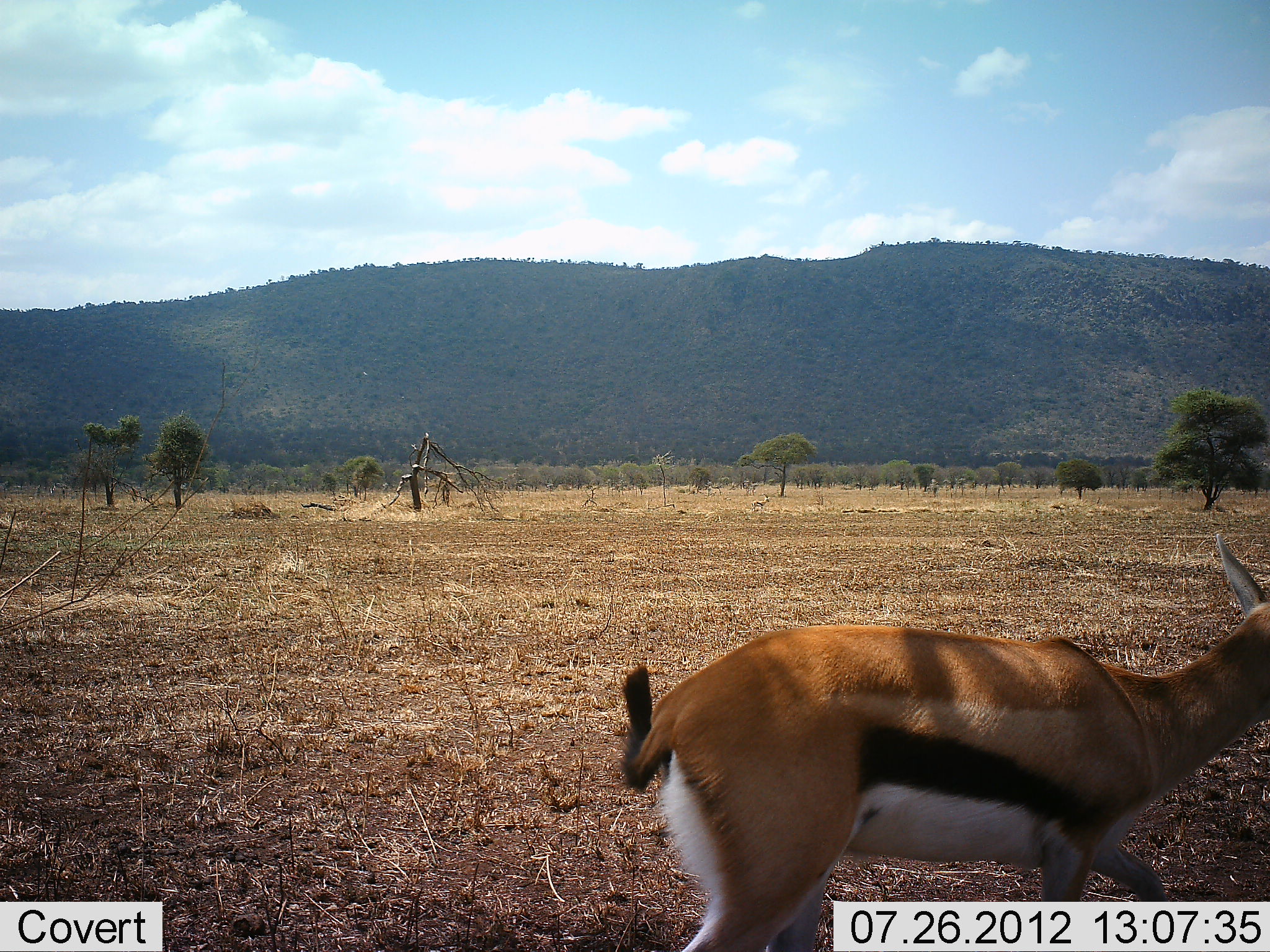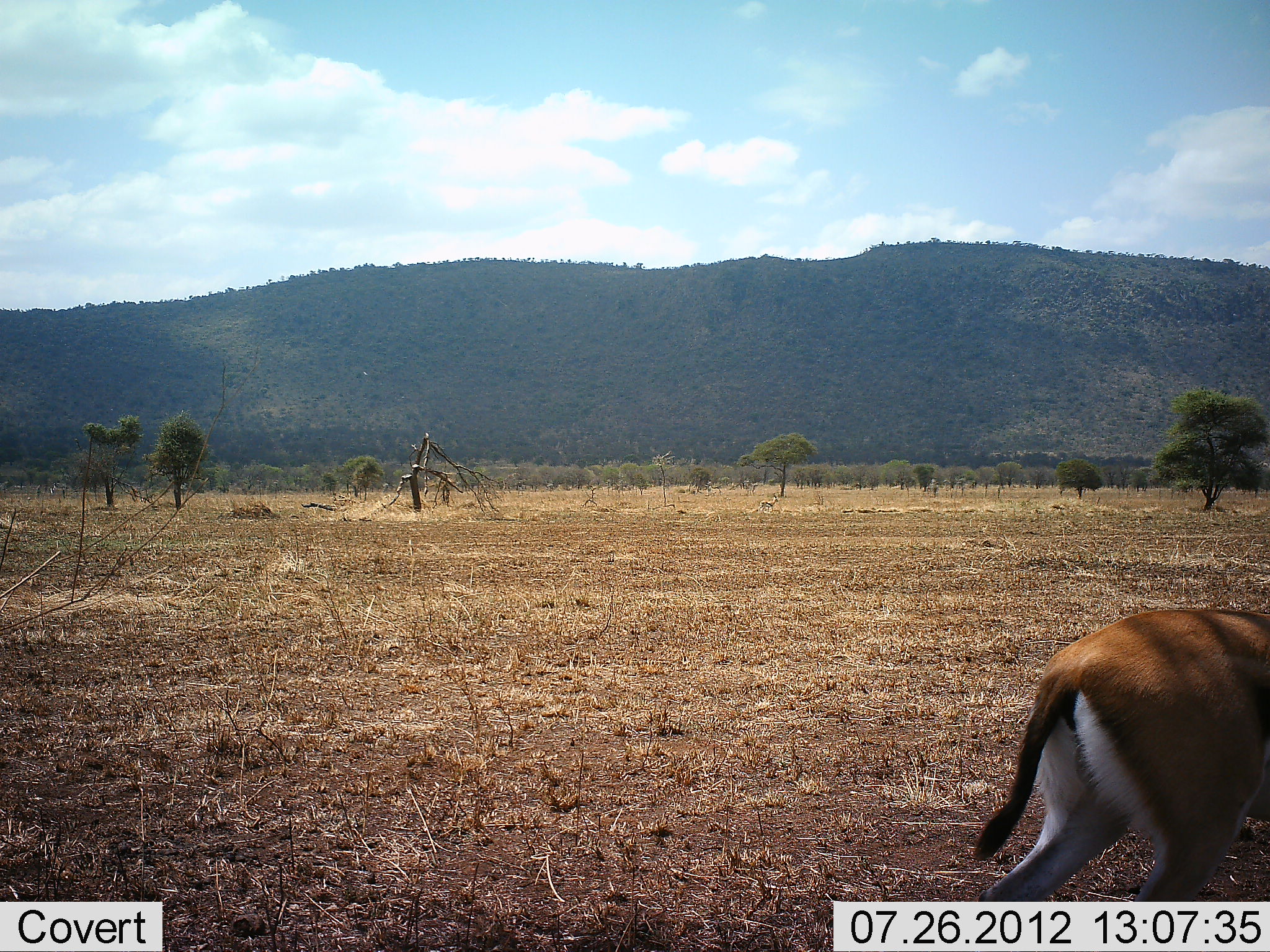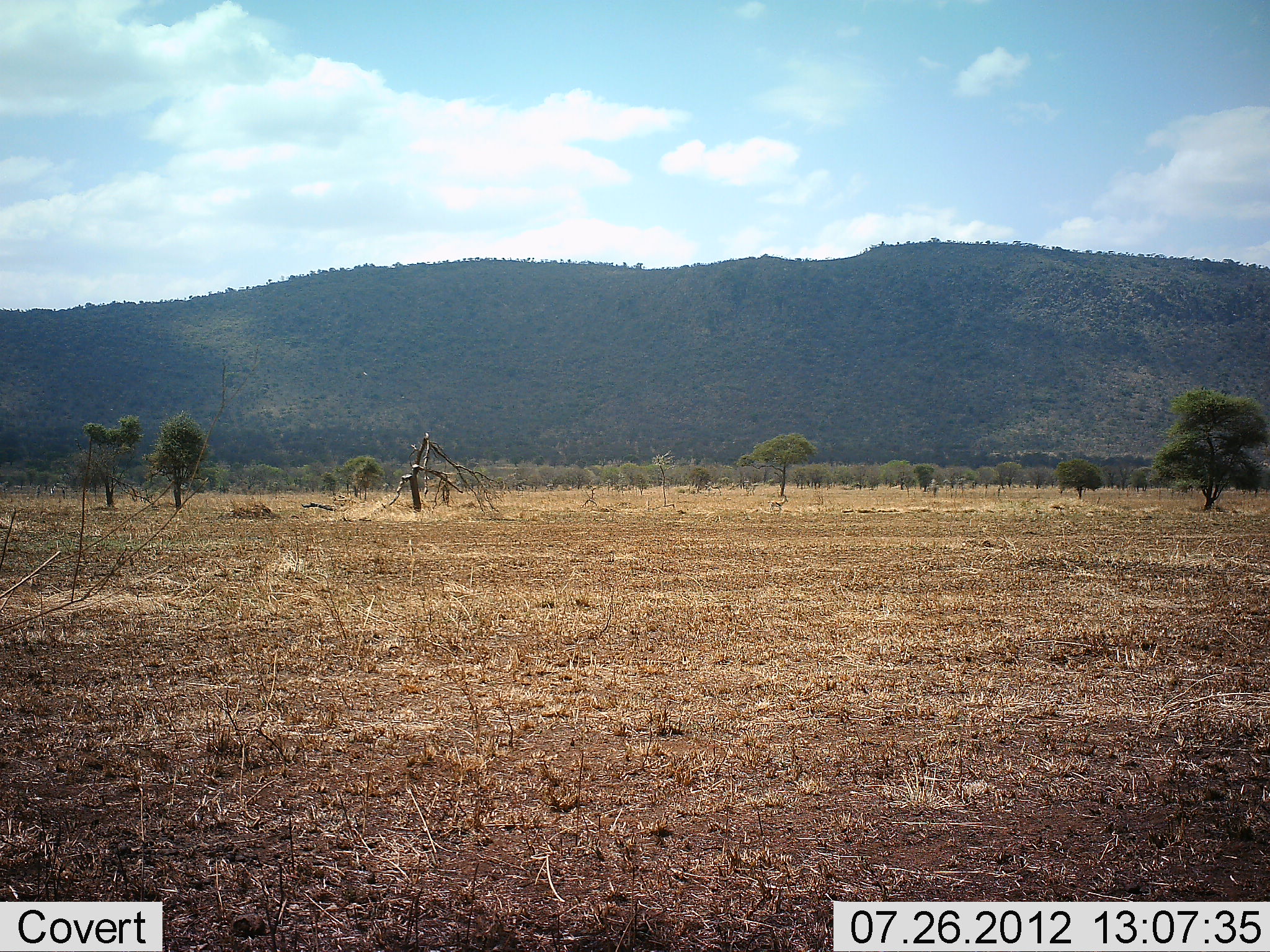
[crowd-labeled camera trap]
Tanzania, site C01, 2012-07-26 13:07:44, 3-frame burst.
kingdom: Animalia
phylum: Chordata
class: Mammalia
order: Artiodactyla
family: Bovidae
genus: Eudorcas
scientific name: Eudorcas thomsonii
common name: thomson's gazelle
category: gazellethomsons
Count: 1.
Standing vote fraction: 20%.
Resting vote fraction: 0%.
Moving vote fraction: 80%.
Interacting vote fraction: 0%.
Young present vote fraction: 0%.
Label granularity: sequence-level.